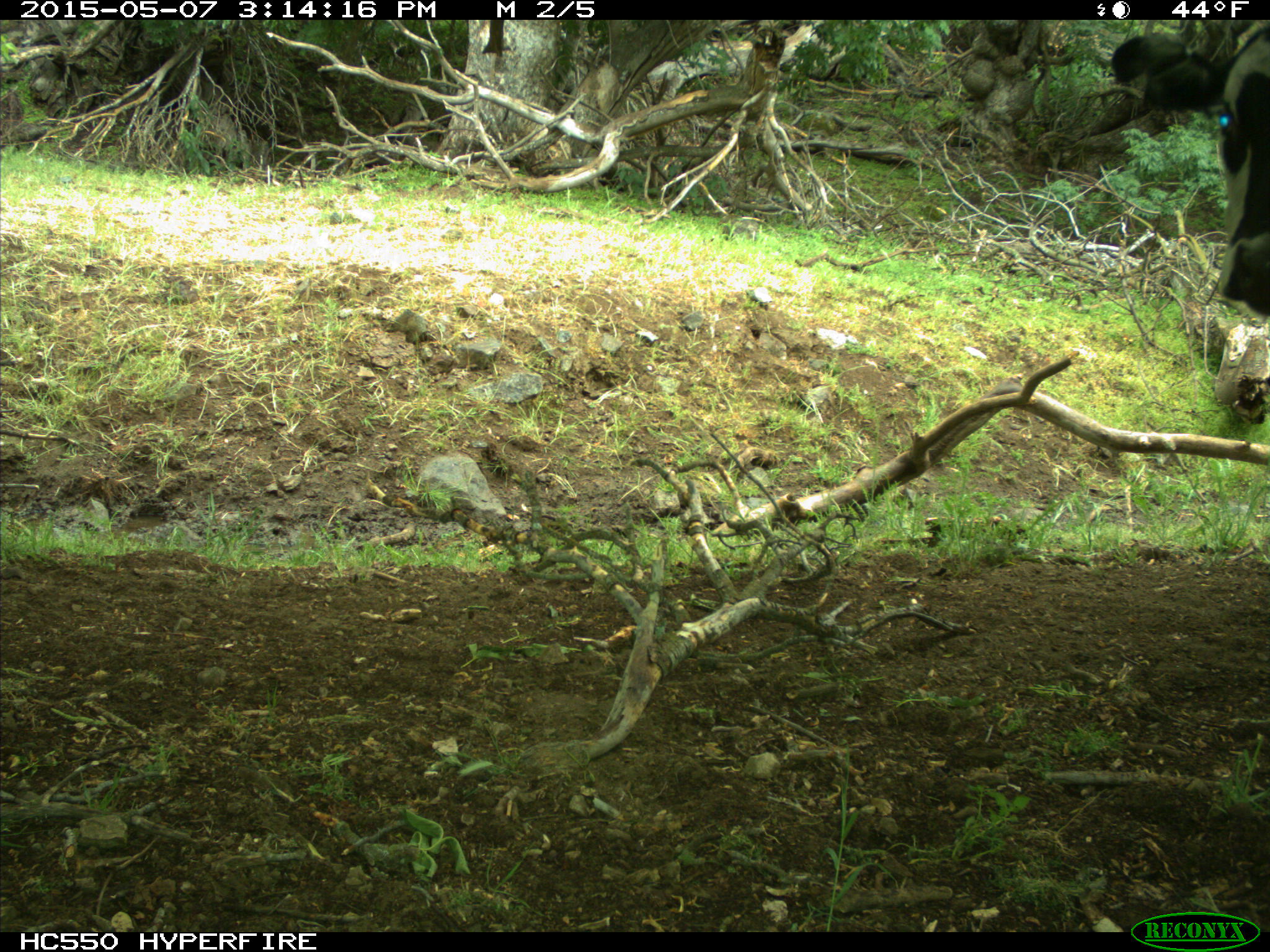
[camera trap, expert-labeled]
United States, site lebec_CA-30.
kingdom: Animalia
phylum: Chordata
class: Mammalia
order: Artiodactyla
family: Bovidae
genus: Bos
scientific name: Bos taurus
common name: domestic cow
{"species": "Bos taurus (domestic cow)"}